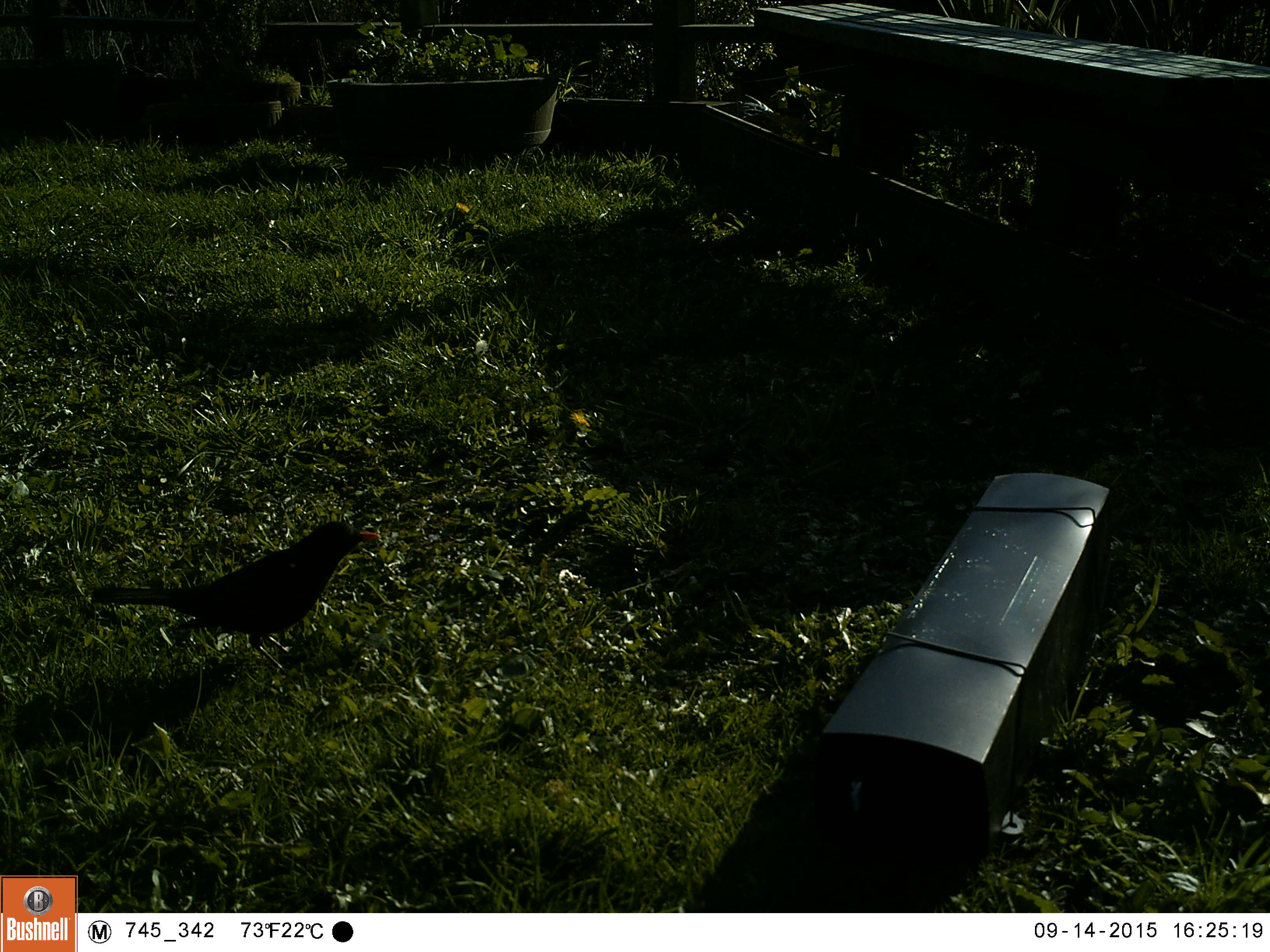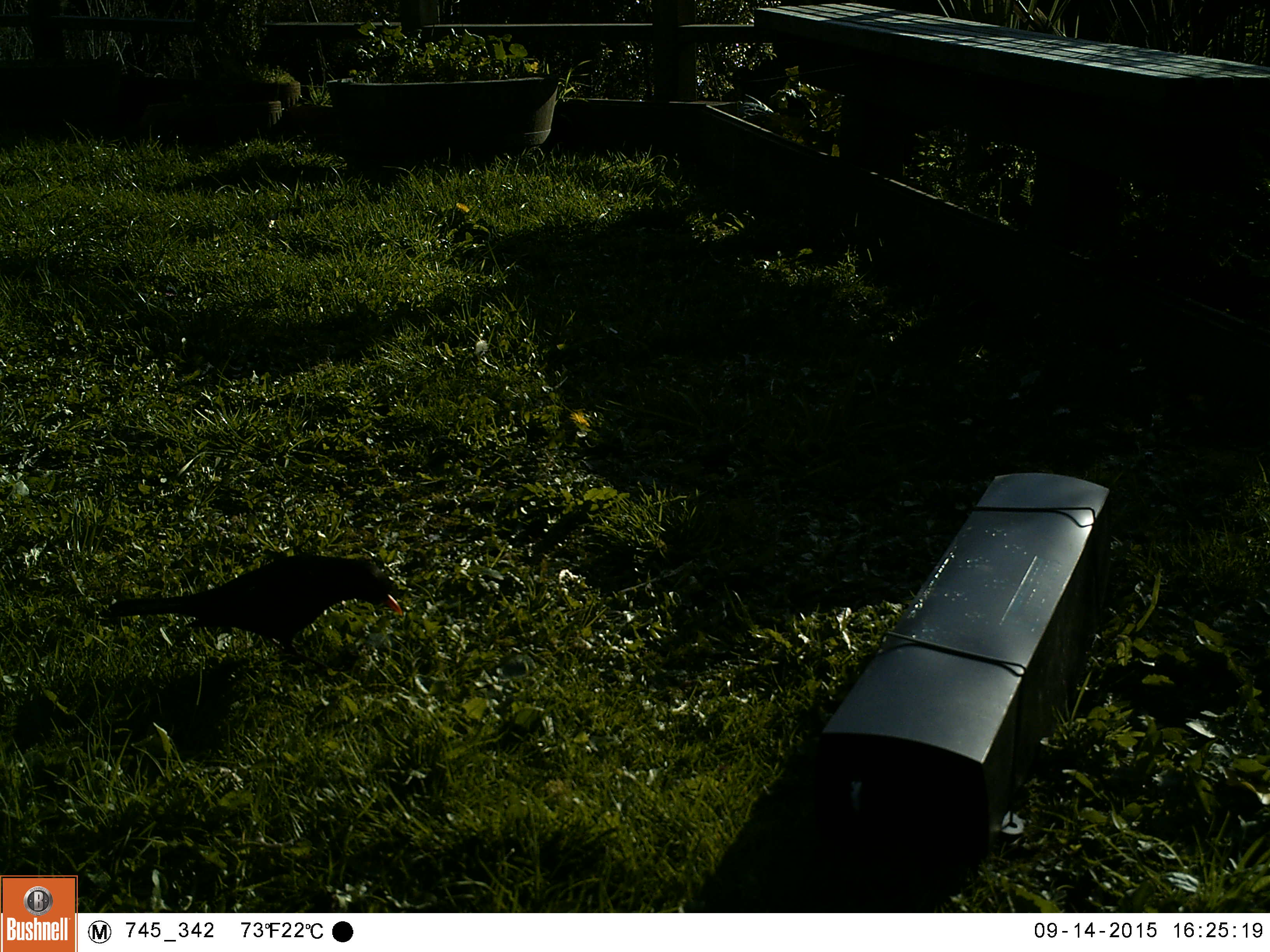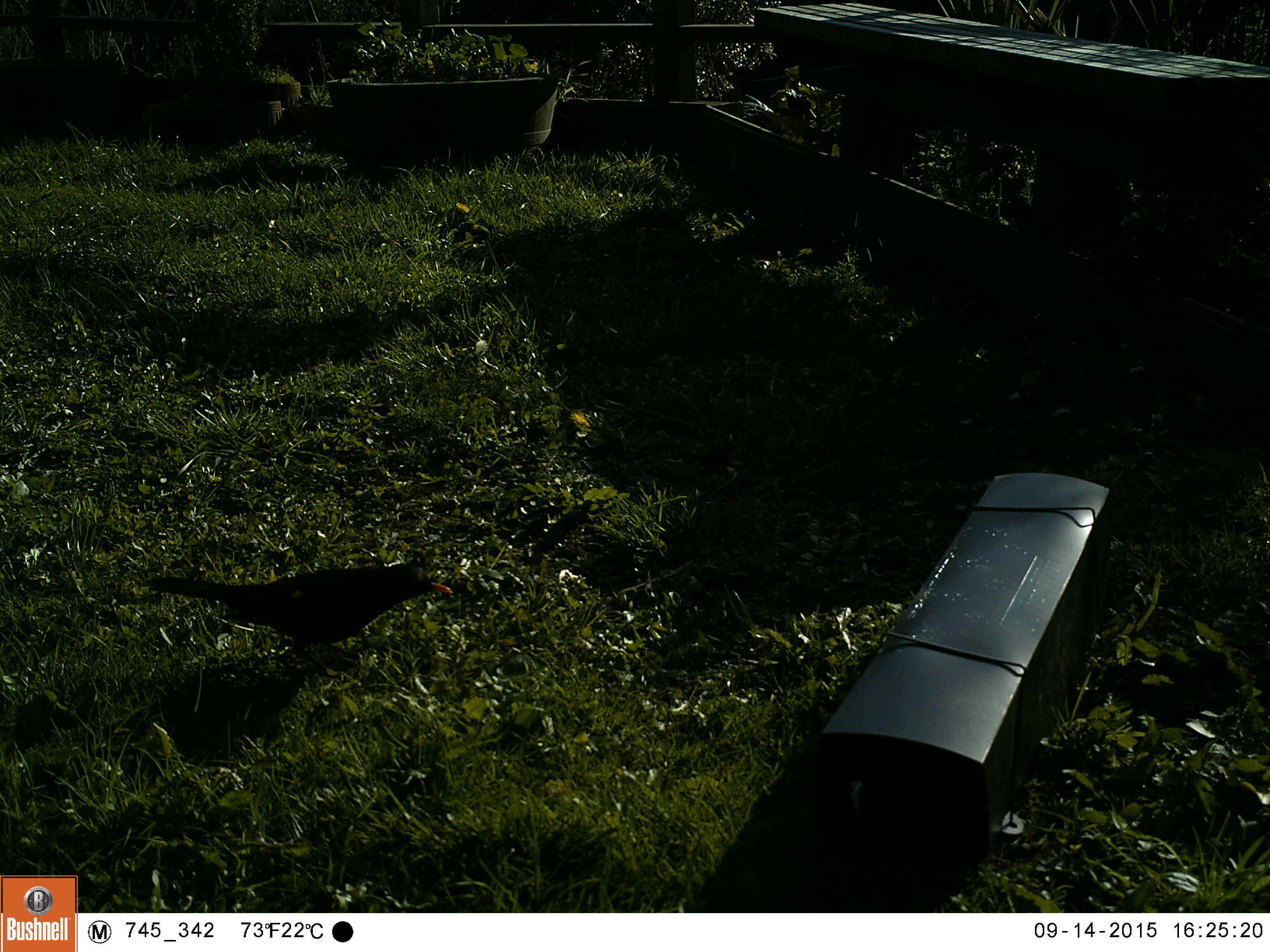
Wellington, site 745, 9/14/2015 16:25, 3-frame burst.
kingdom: Animalia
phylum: Chordata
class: Aves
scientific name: Aves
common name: bird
Bird (Aves).